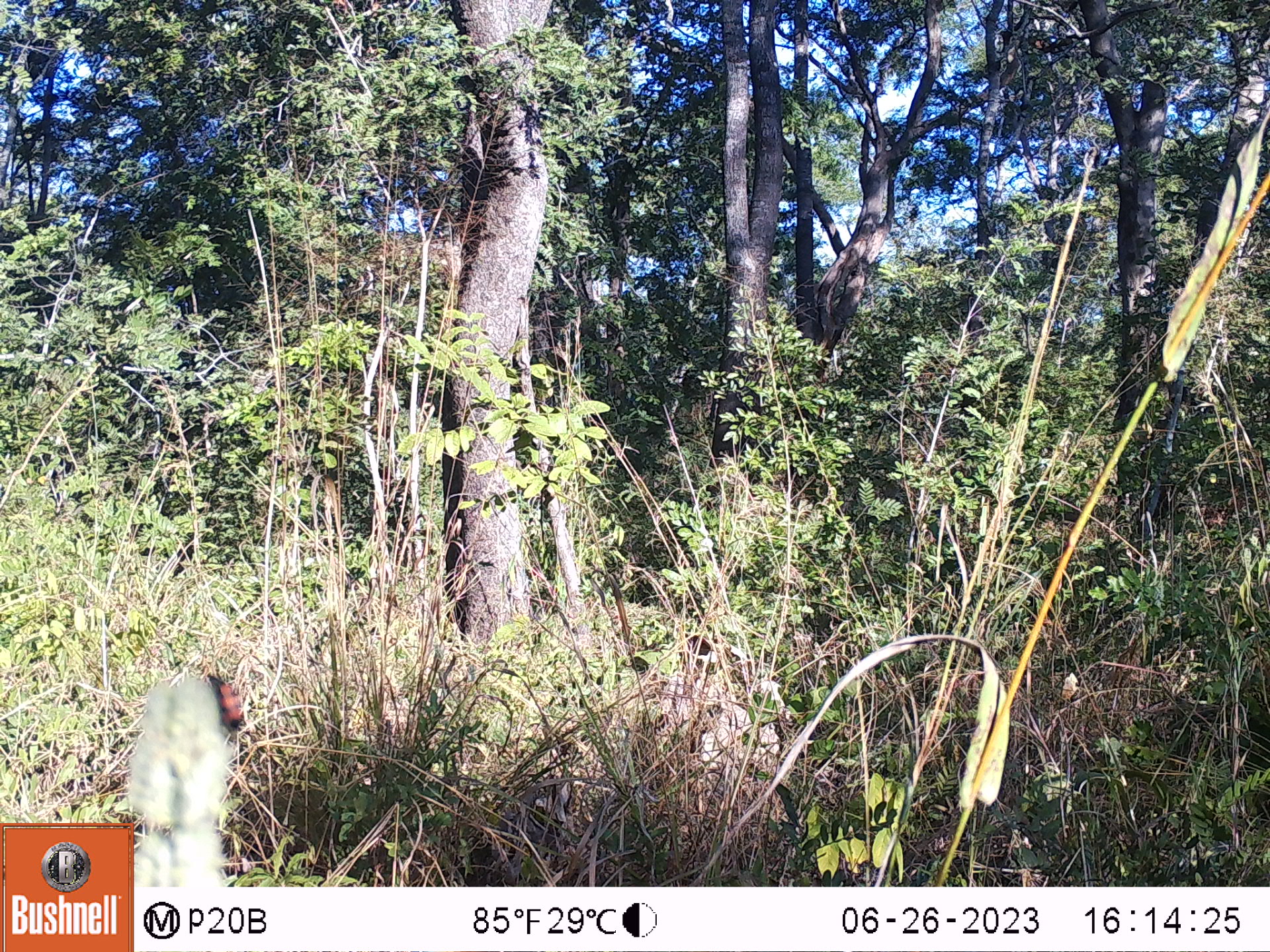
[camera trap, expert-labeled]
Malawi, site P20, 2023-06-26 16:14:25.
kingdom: Animalia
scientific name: Animalia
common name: other animal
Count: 1.